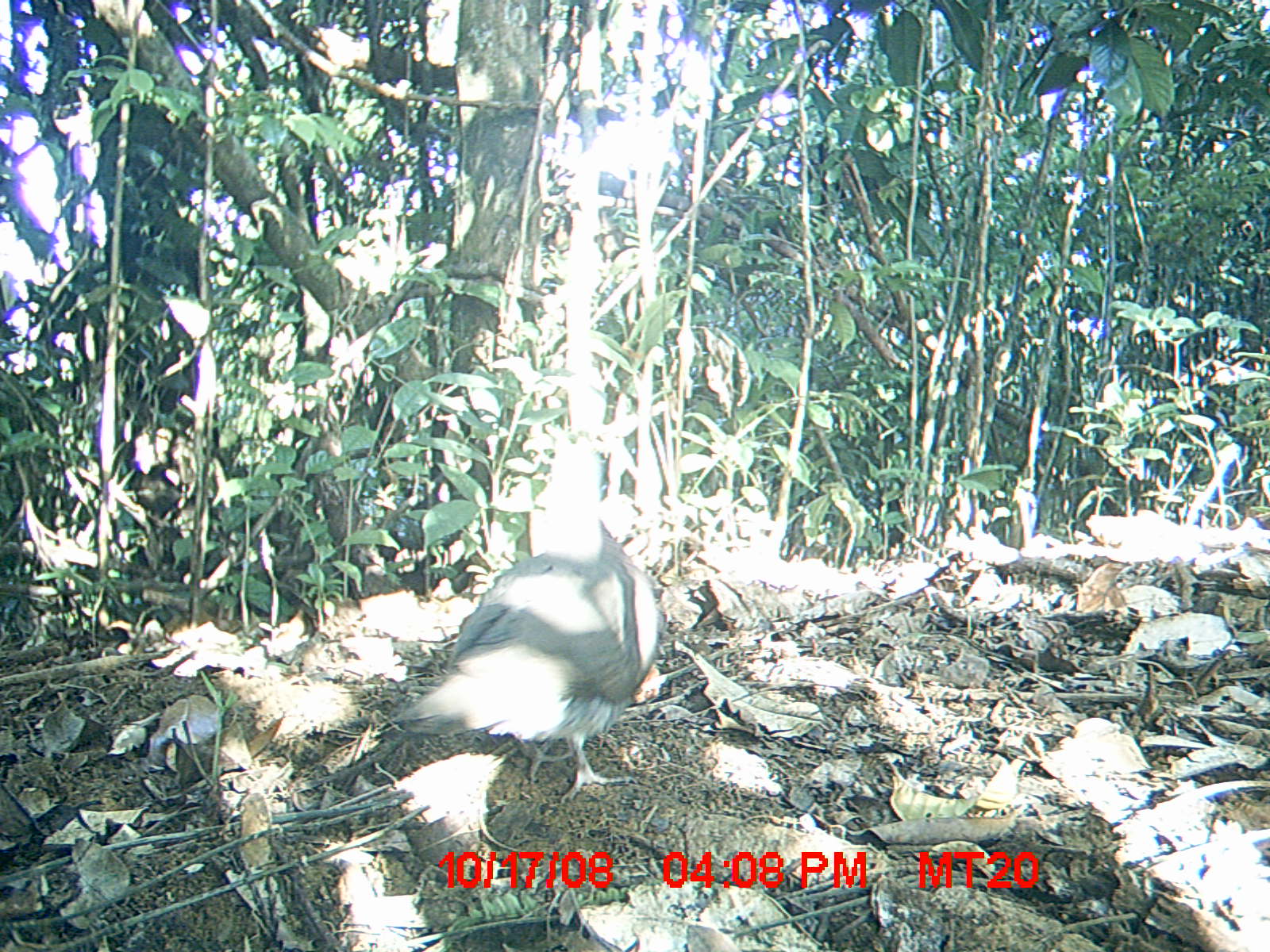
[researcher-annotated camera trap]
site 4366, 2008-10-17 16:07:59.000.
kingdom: Animalia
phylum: Chordata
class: Aves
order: Columbiformes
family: Columbidae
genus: Streptopelia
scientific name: Streptopelia picturata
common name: madagascar turtle-dove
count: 1